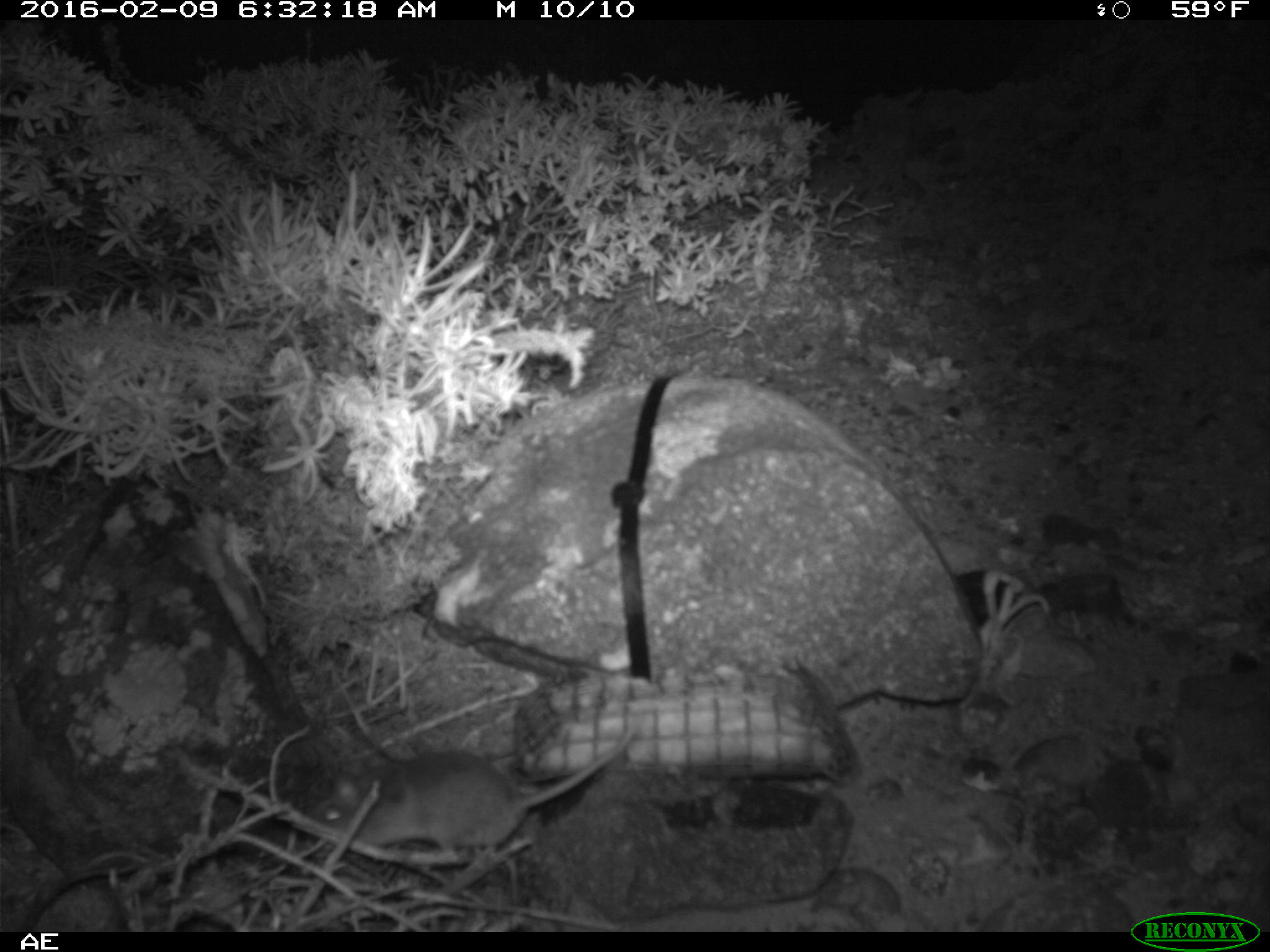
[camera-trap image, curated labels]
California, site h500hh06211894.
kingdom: Animalia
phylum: Chordata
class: Mammalia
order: Rodentia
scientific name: Rodentia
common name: rodent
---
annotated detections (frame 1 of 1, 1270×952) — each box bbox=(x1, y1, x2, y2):
rodent: bbox=(306, 697, 641, 865)